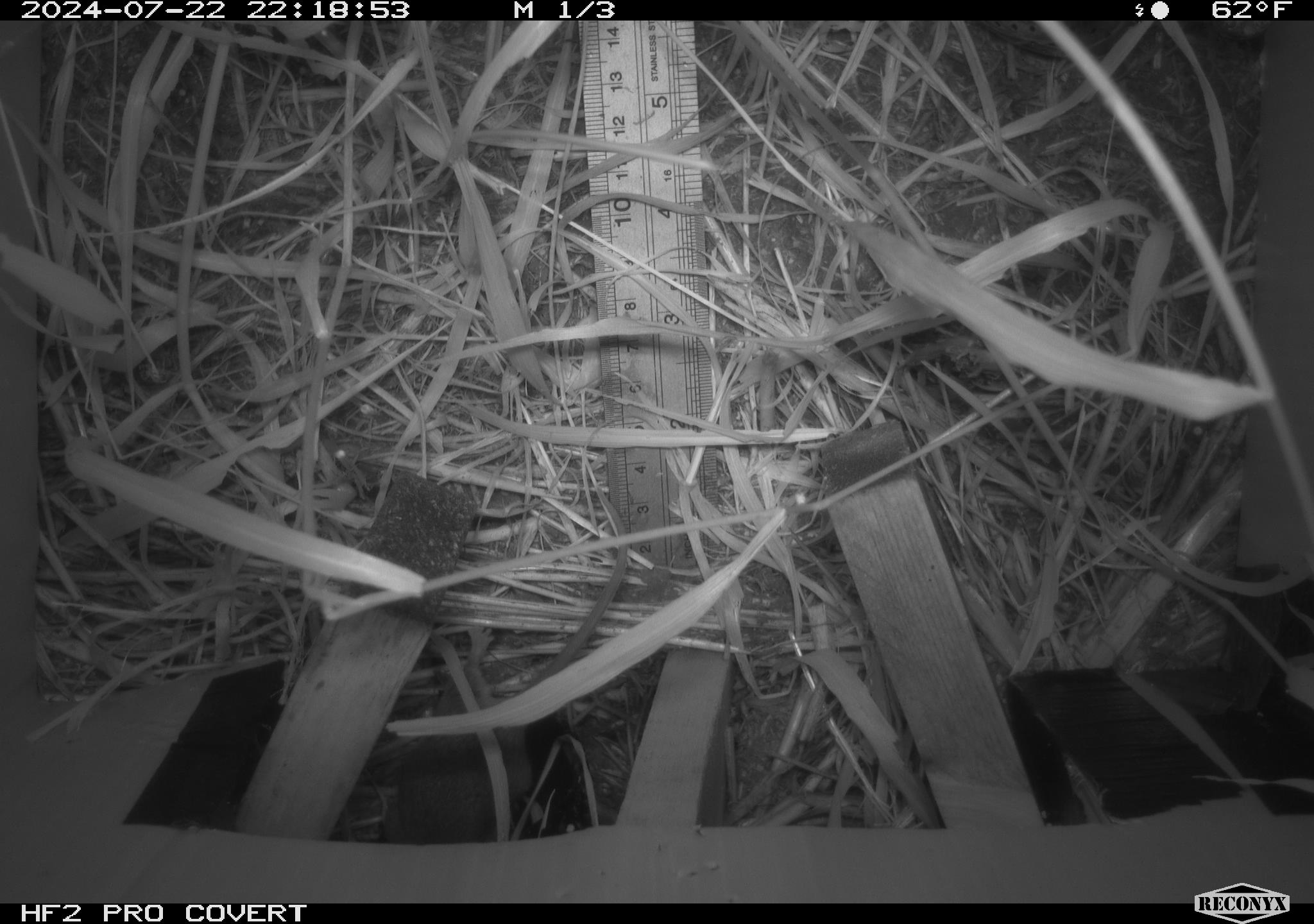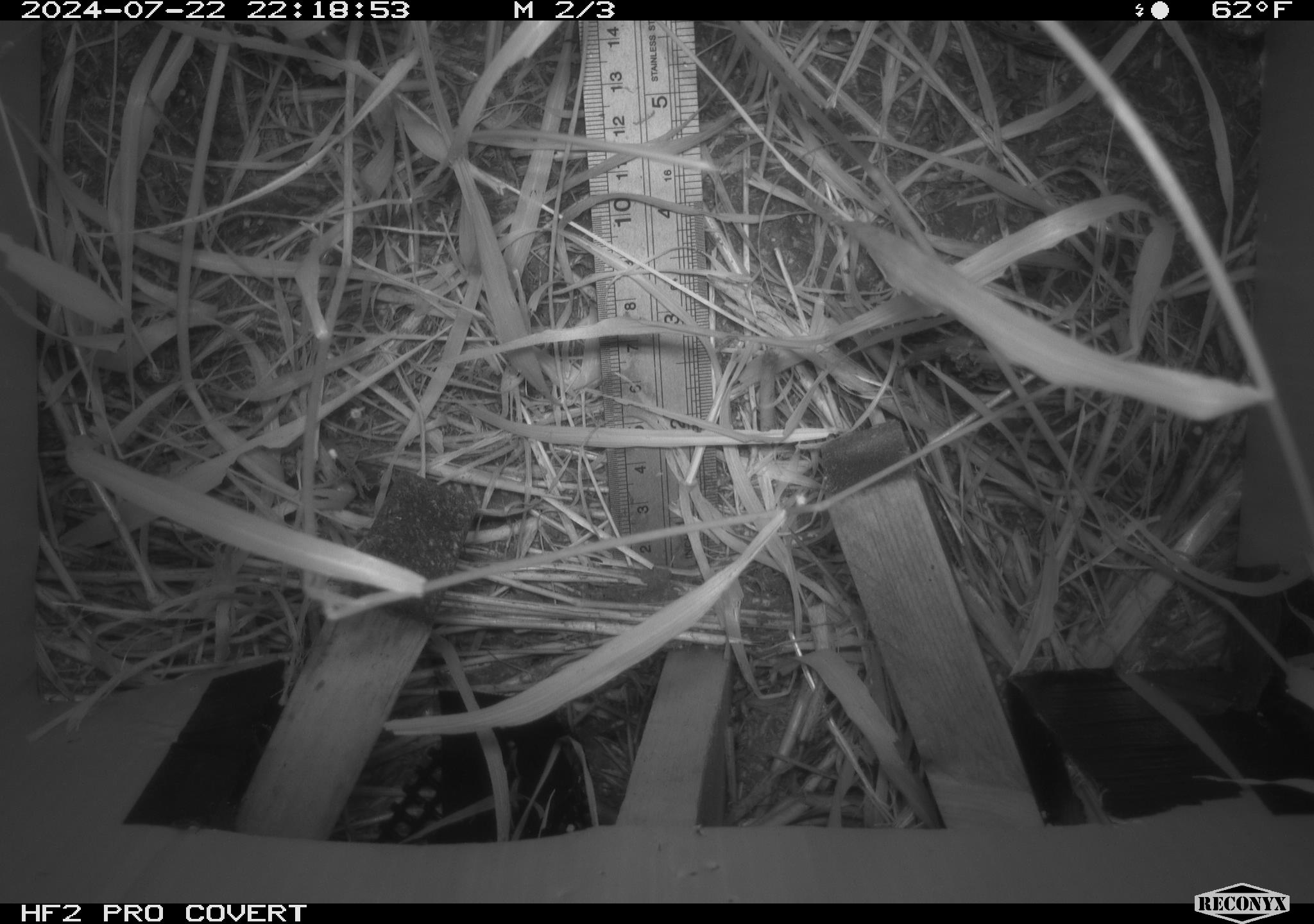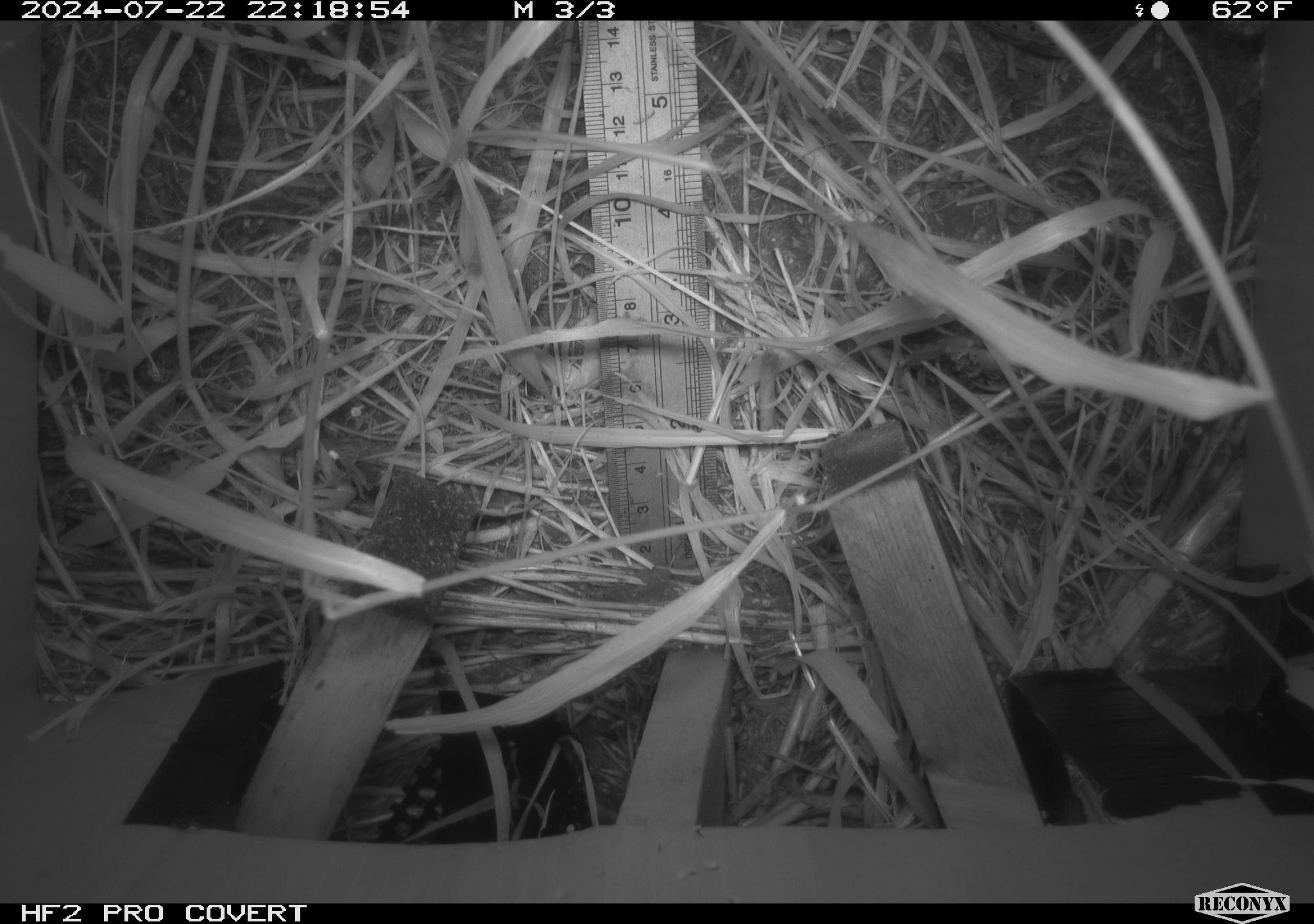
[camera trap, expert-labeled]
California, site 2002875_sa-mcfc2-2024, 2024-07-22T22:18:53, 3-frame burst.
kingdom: Animalia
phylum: Chordata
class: Mammalia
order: Rodentia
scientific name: Rodentia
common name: rodent